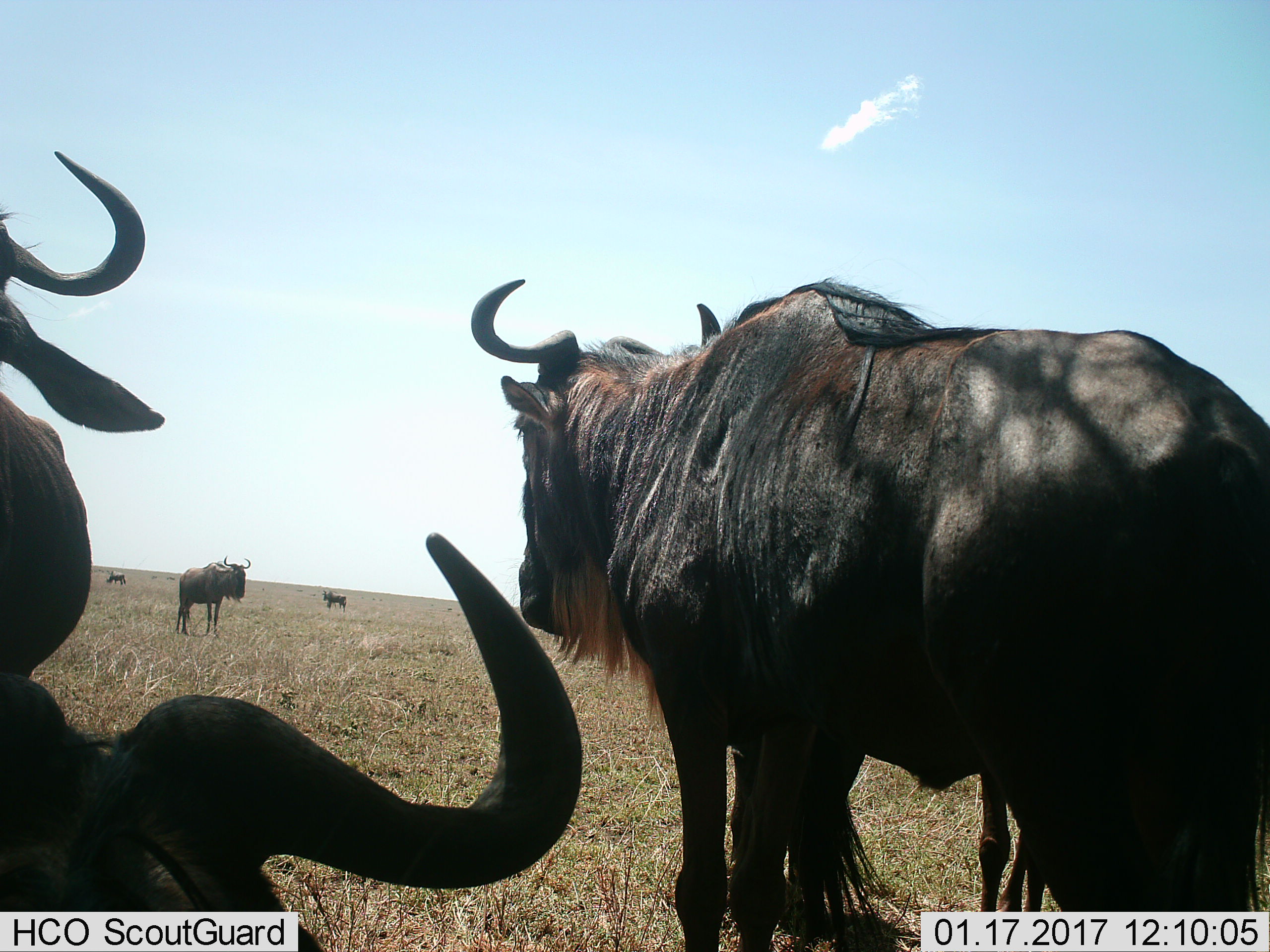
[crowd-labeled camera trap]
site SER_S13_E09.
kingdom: Animalia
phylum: Chordata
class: Mammalia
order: Artiodactyla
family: Bovidae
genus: Connochaetes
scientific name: Connochaetes taurinus taurinus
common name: blue wildebeest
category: wildebeestblue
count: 5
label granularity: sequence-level